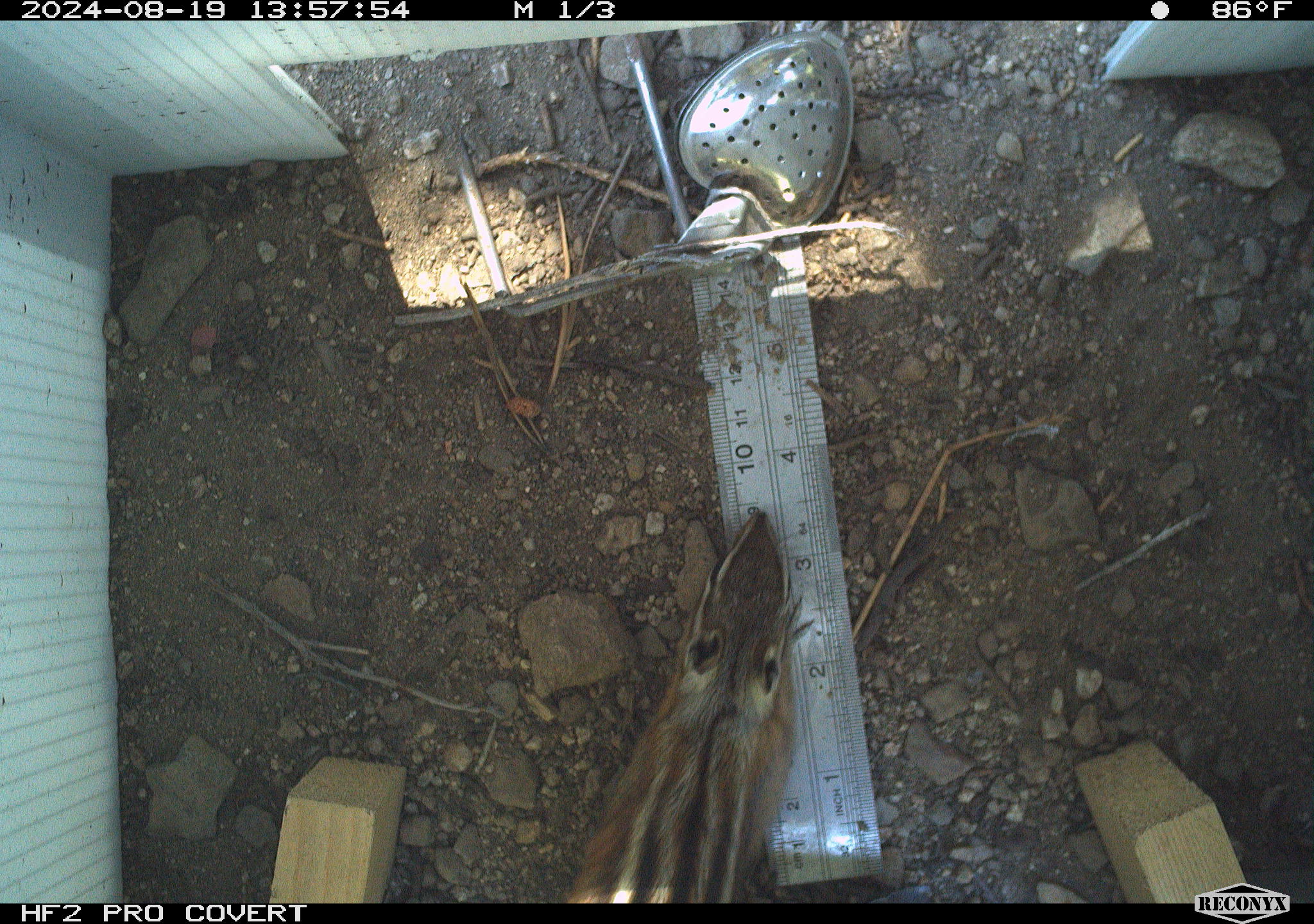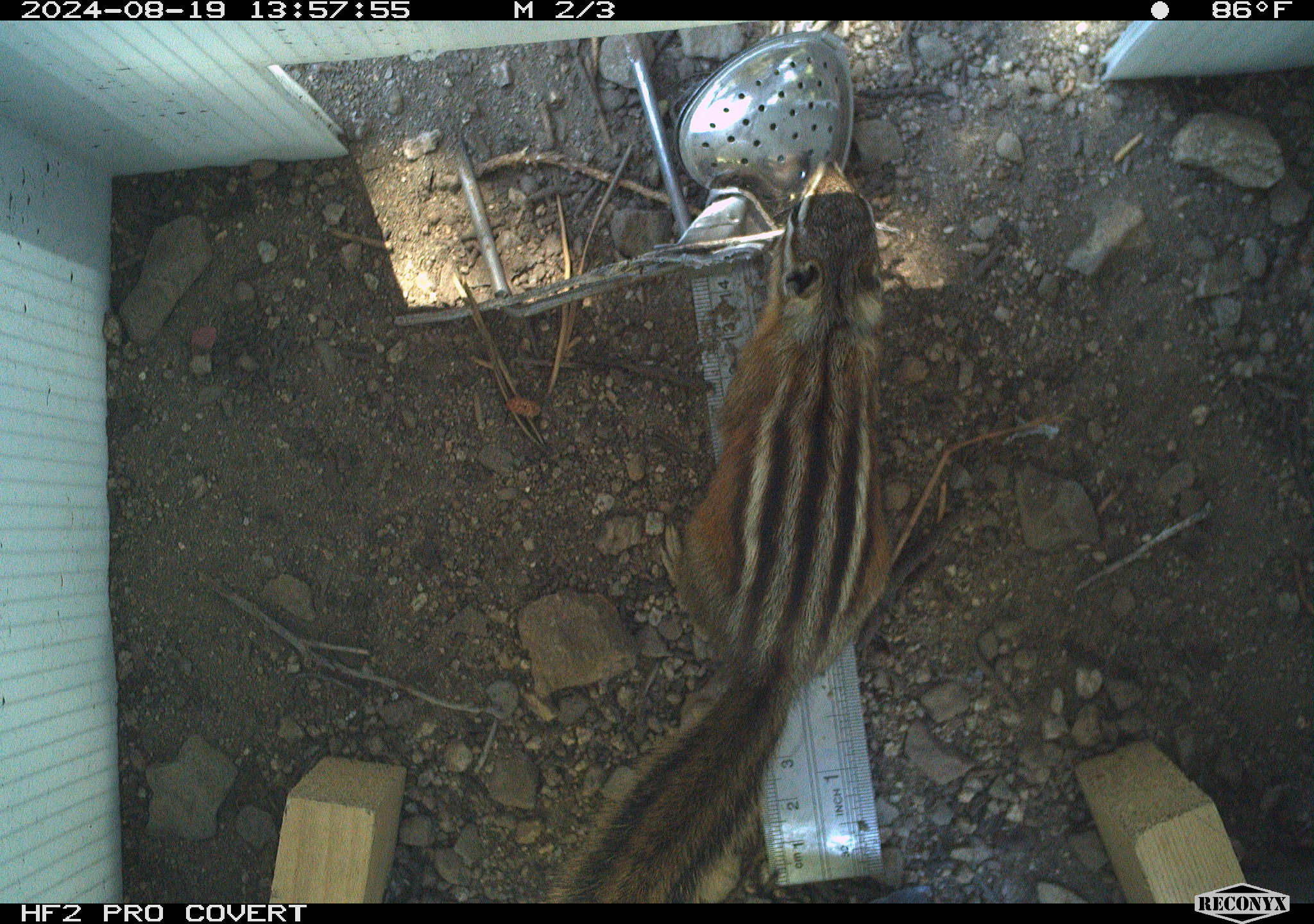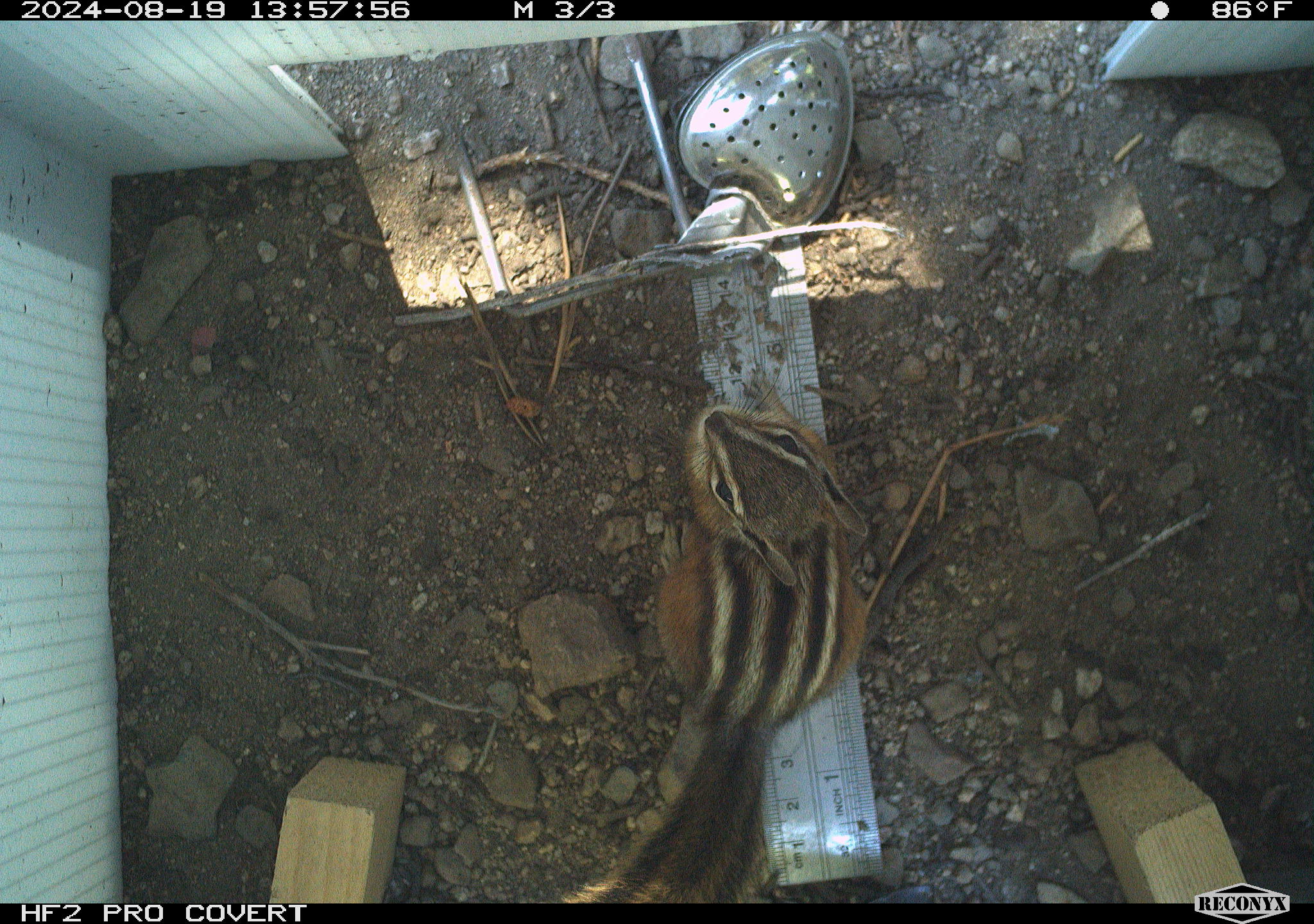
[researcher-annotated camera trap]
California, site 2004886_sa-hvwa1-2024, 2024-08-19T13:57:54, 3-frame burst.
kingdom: Animalia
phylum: Chordata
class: Mammalia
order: Rodentia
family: Sciuridae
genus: Neotamias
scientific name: Neotamias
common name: western chipmunks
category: neotamias species